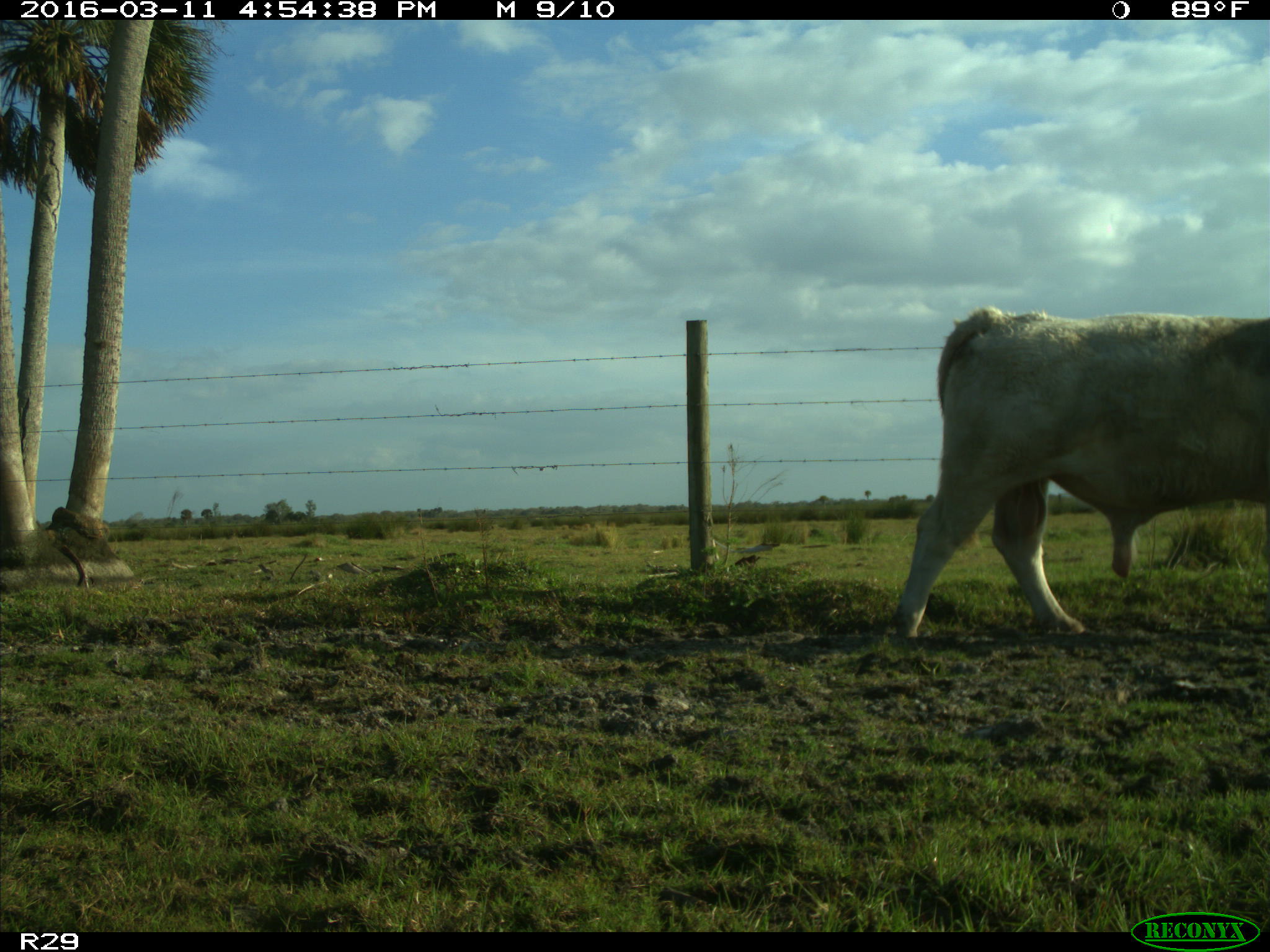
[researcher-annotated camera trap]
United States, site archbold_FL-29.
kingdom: Animalia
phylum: Chordata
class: Mammalia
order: Artiodactyla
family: Bovidae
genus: Bos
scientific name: Bos taurus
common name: domestic cow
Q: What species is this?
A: Bos taurus (domestic cow).